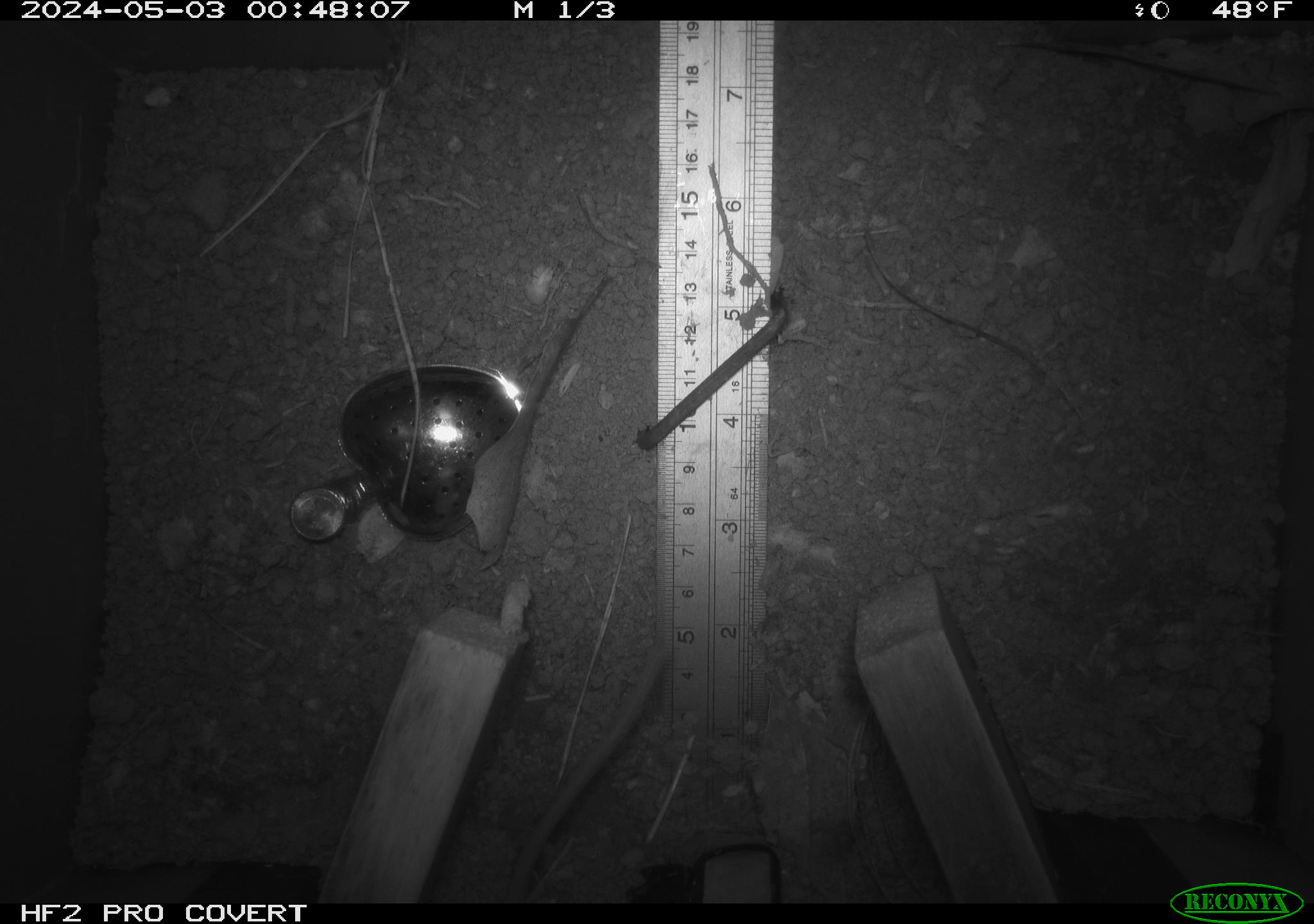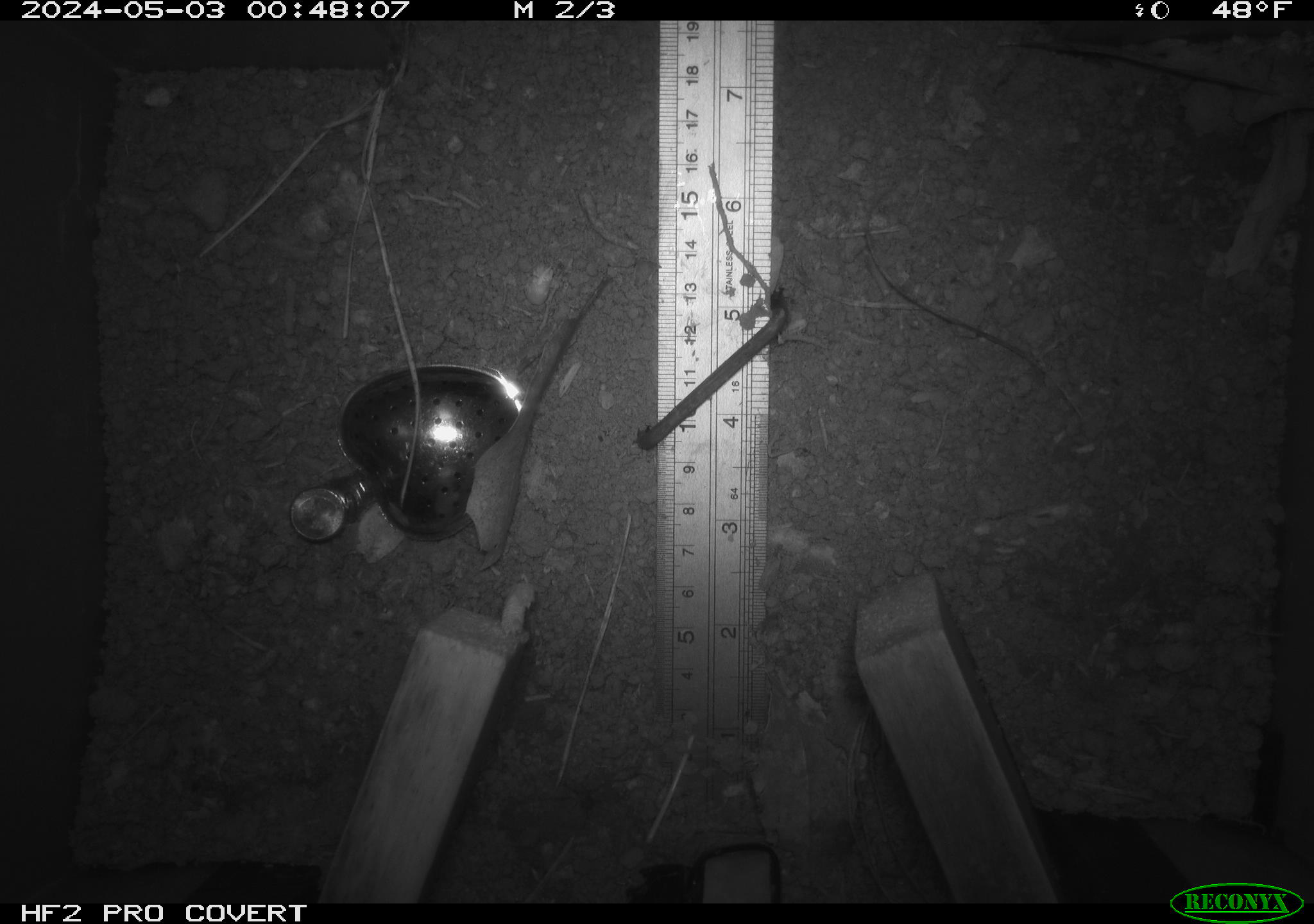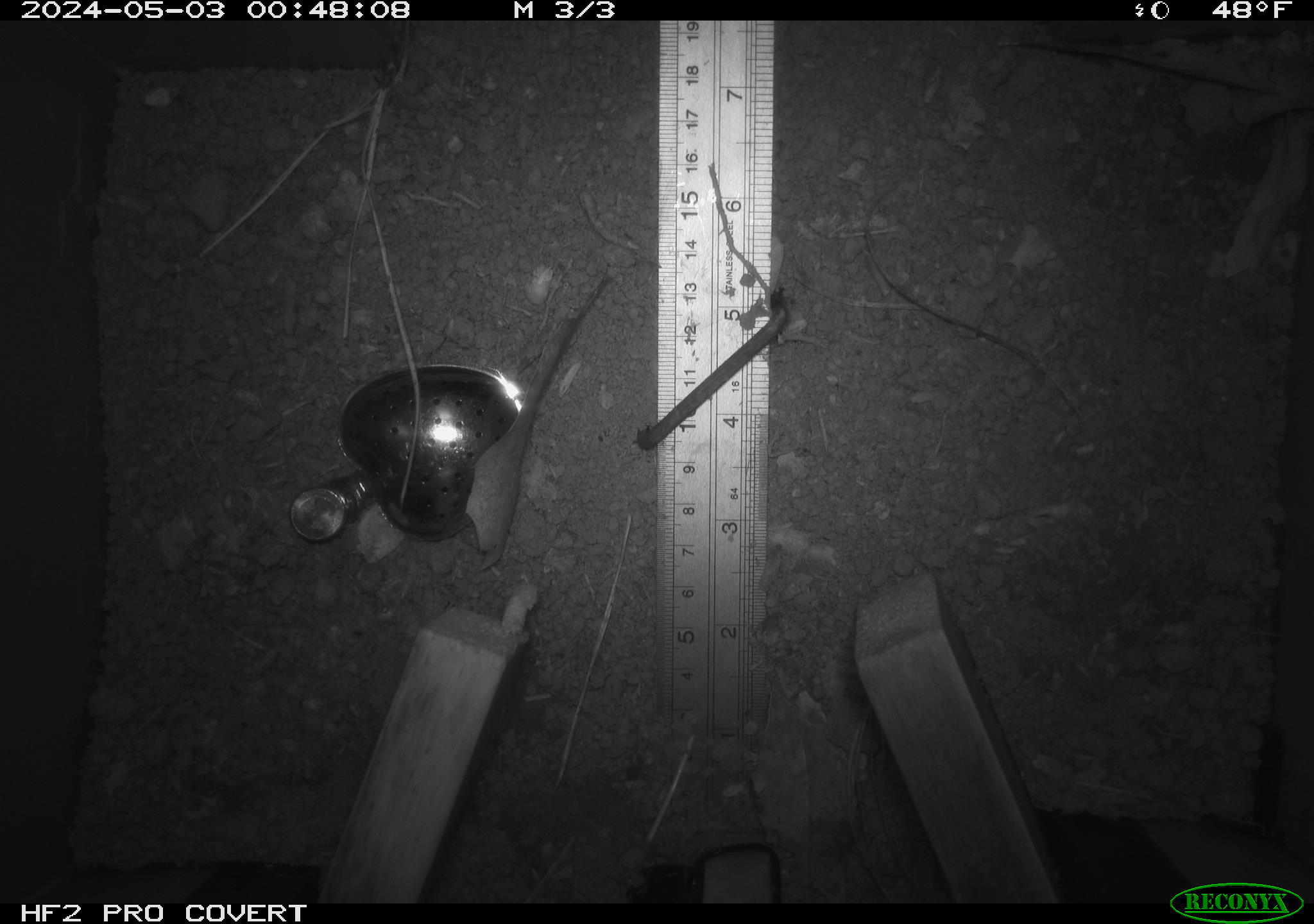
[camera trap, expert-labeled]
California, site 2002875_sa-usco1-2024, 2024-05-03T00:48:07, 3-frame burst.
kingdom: Animalia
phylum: Chordata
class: Mammalia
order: Rodentia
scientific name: Rodentia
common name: mouse species